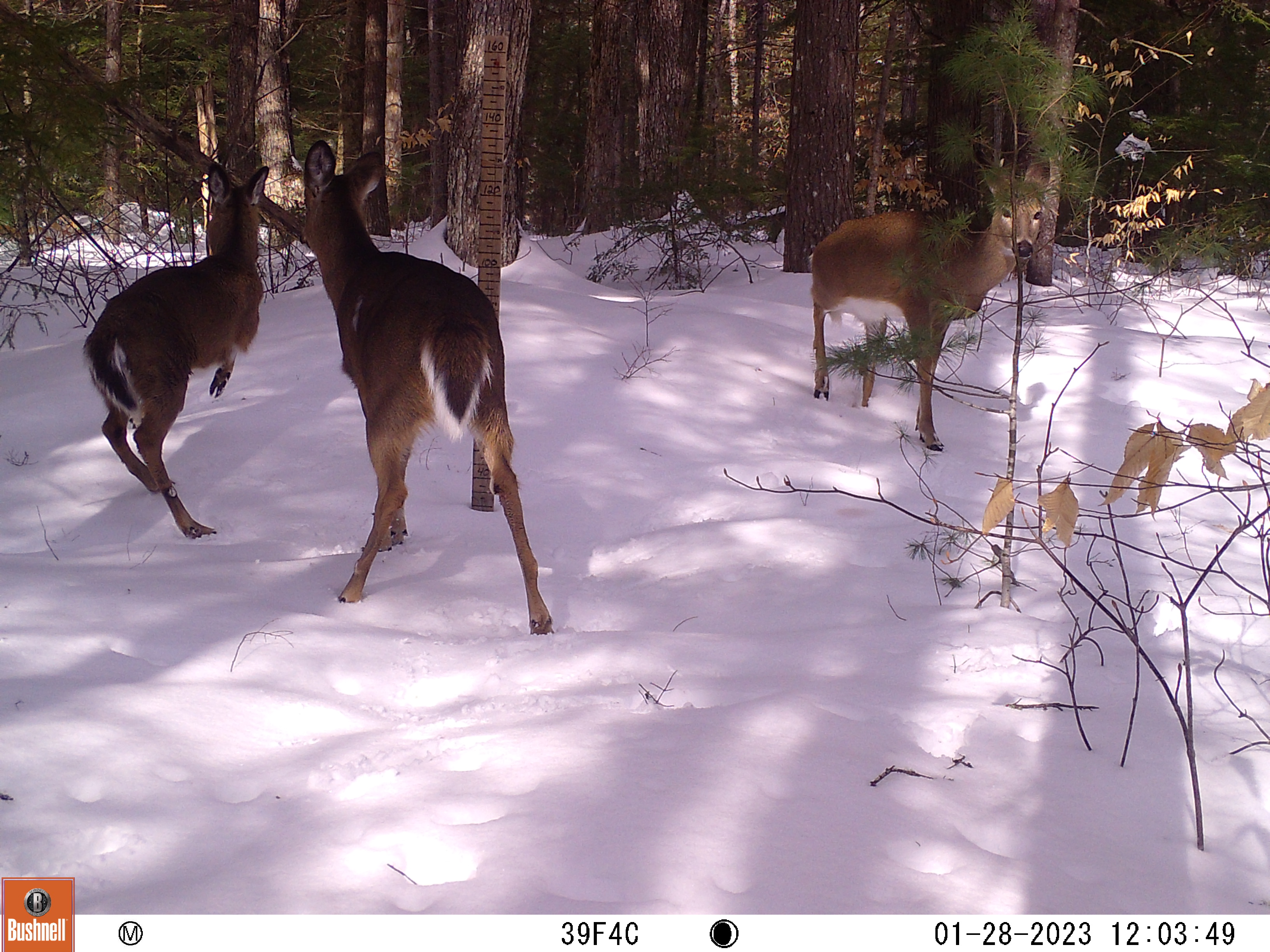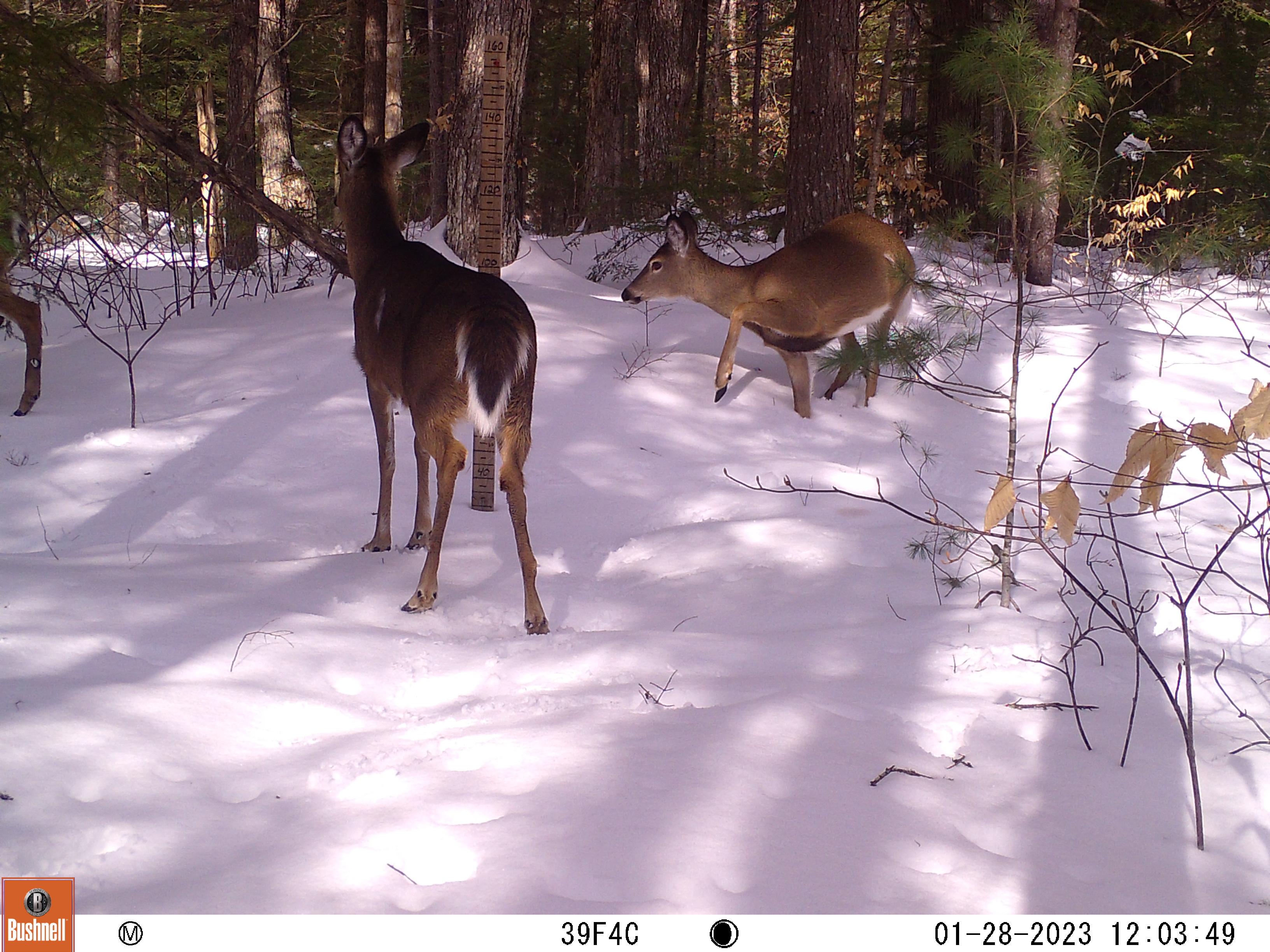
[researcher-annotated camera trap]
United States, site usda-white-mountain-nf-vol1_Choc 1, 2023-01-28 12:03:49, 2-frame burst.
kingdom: Animalia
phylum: Chordata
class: Mammalia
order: Artiodactyla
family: Cervidae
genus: Odocoileus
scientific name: Odocoileus virginianus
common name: white-tailed deer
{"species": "white-tailed deer (Odocoileus virginianus)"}